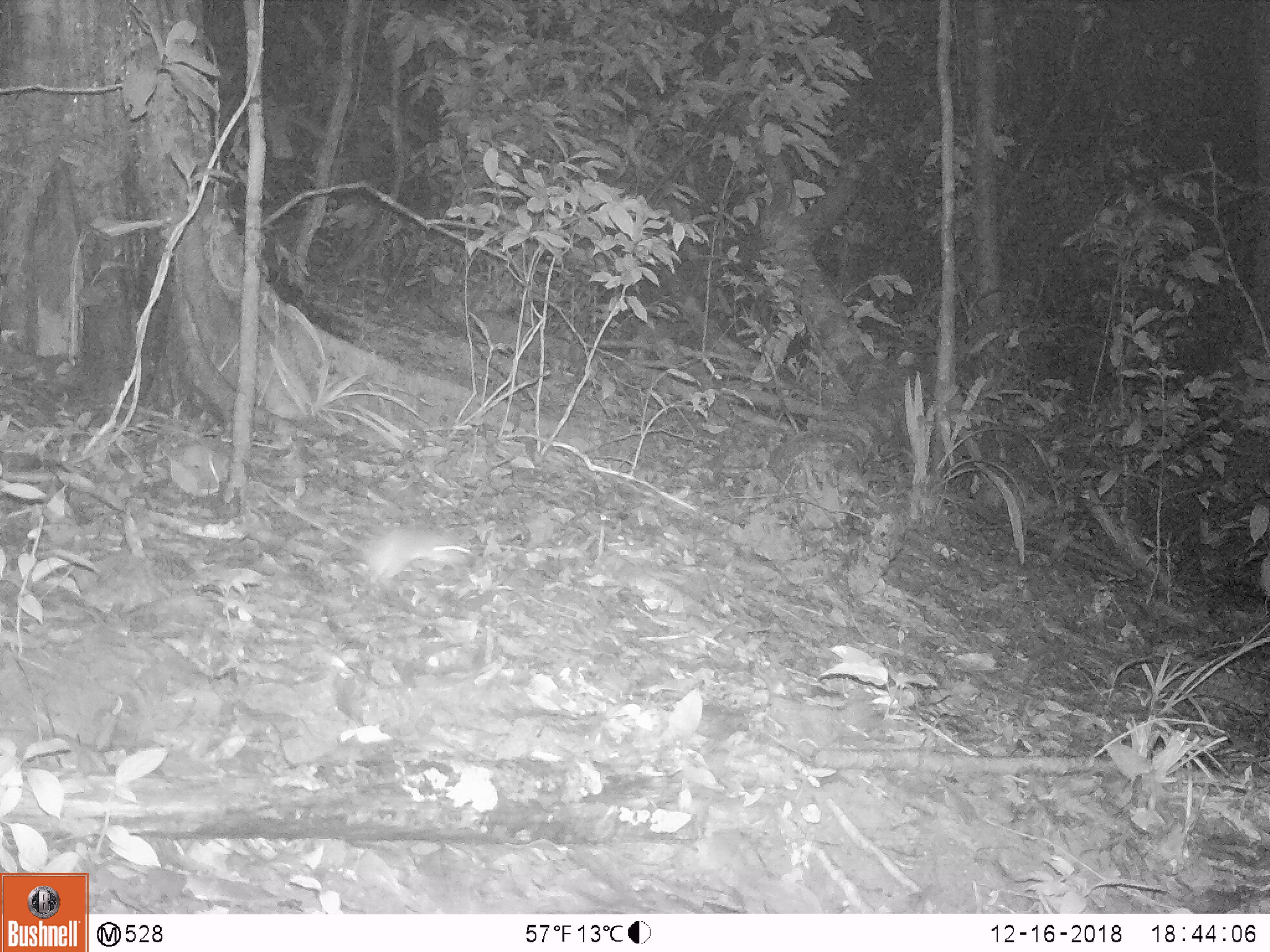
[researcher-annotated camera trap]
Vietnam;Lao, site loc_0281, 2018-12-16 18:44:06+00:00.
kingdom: Animalia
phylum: Chordata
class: Mammalia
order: Rodentia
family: Muridae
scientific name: Muridae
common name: old-world mice and rats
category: unidentified murid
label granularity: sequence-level